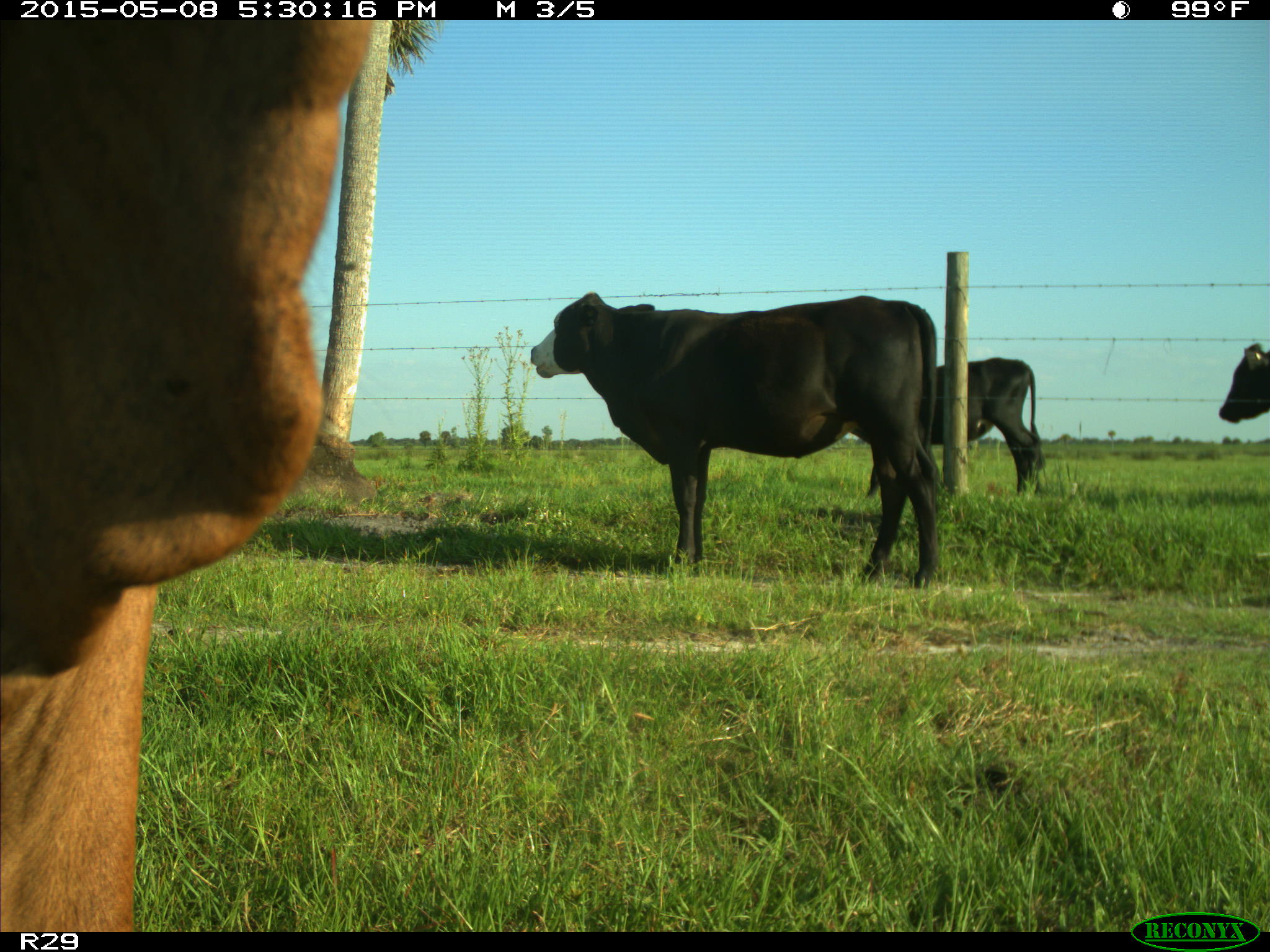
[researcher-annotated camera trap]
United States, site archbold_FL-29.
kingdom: Animalia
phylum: Chordata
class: Mammalia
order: Artiodactyla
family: Bovidae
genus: Bos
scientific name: Bos taurus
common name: domestic cow